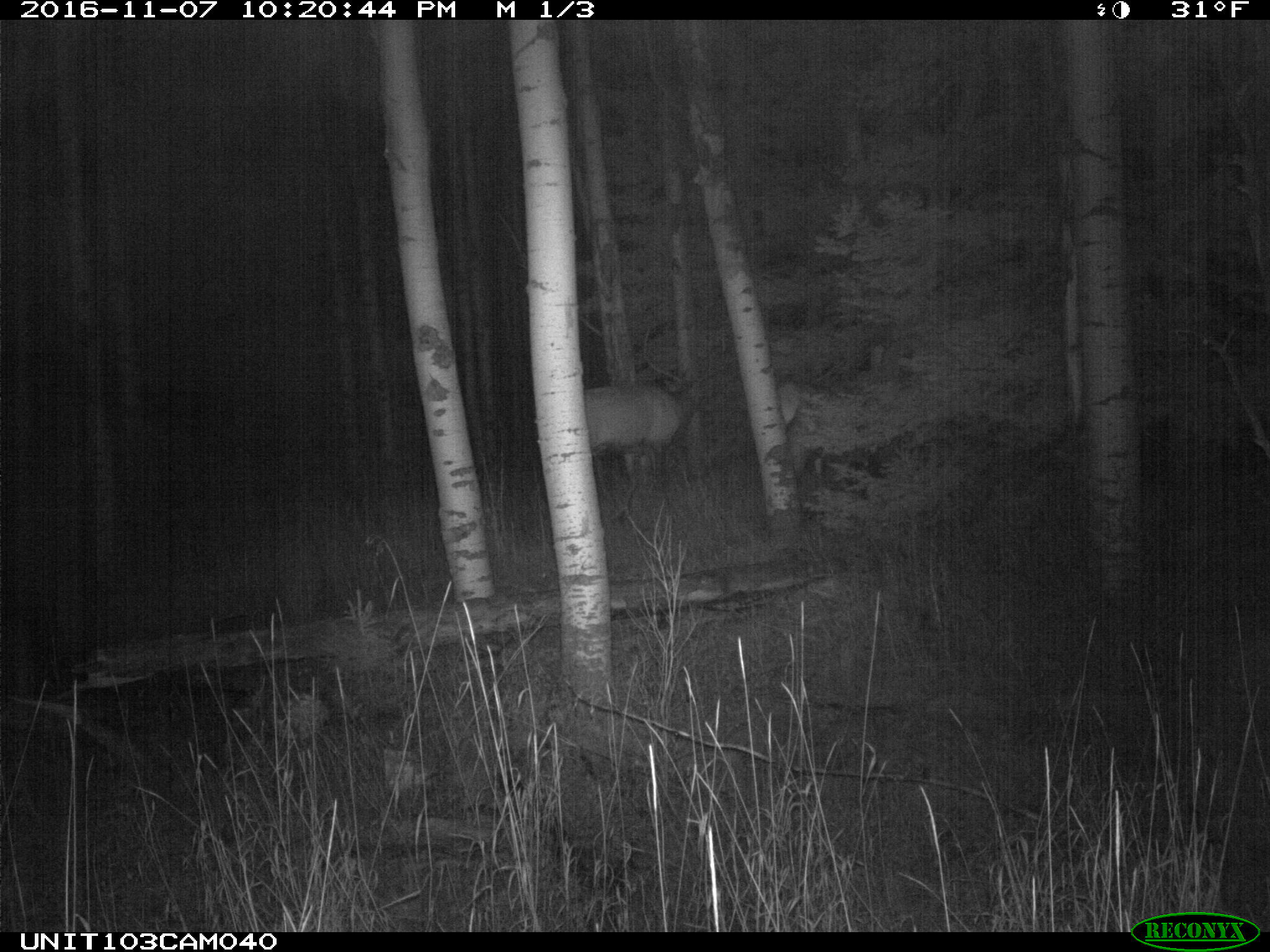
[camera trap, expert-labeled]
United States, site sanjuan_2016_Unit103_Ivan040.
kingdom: Animalia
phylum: Chordata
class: Mammalia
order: Artiodactyla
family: Cervidae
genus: Cervus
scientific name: Cervus elaphus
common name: red deer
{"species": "Cervus elaphus (red deer)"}